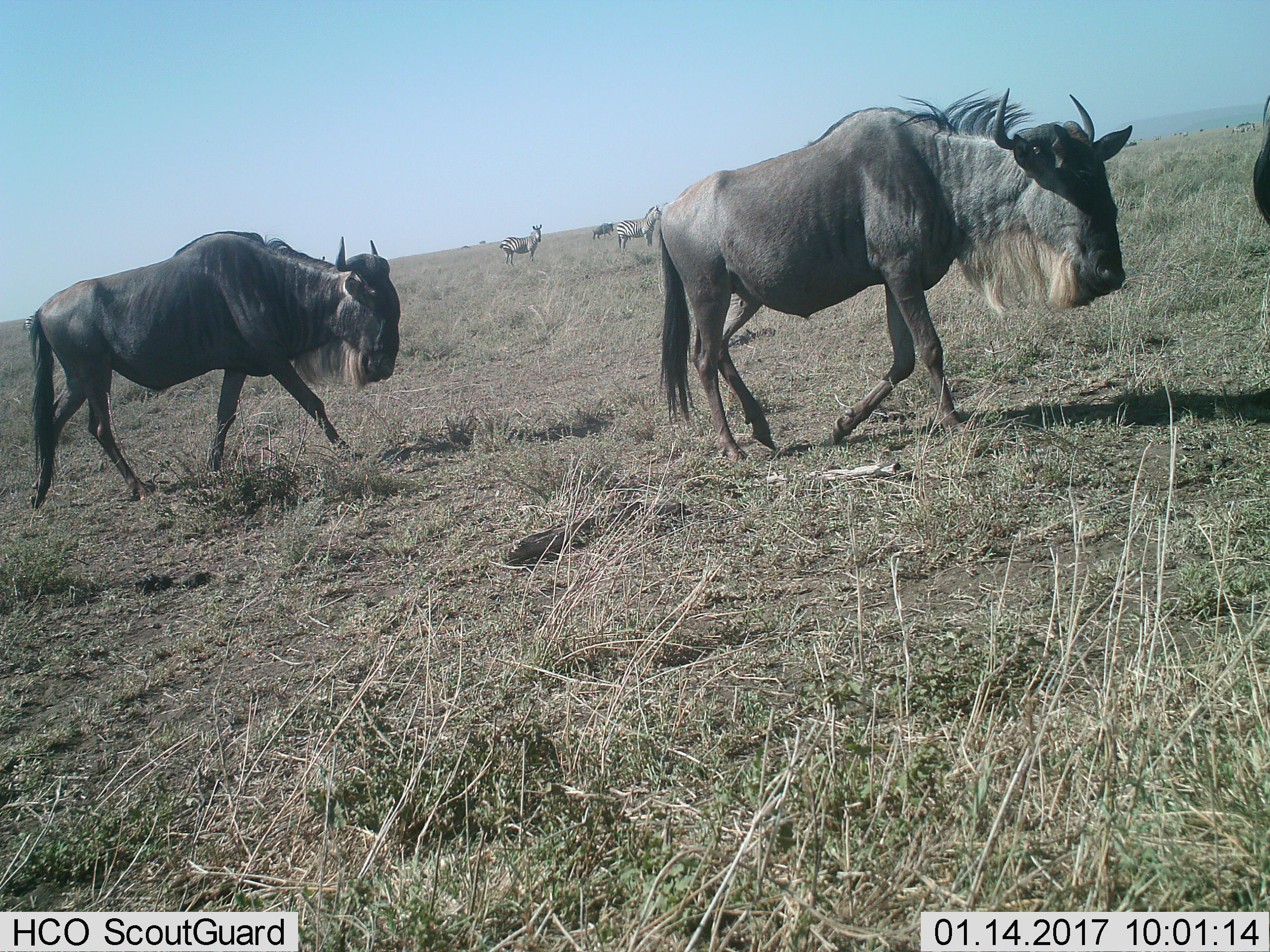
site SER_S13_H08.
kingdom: Animalia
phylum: Chordata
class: Mammalia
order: Artiodactyla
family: Bovidae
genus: Connochaetes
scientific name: Connochaetes taurinus taurinus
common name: blue wildebeest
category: wildebeestblue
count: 4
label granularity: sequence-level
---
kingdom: Animalia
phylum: Chordata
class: Mammalia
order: Perissodactyla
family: Equidae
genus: Equus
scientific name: Equus quagga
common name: plains zebra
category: zebraplains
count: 2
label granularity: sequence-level